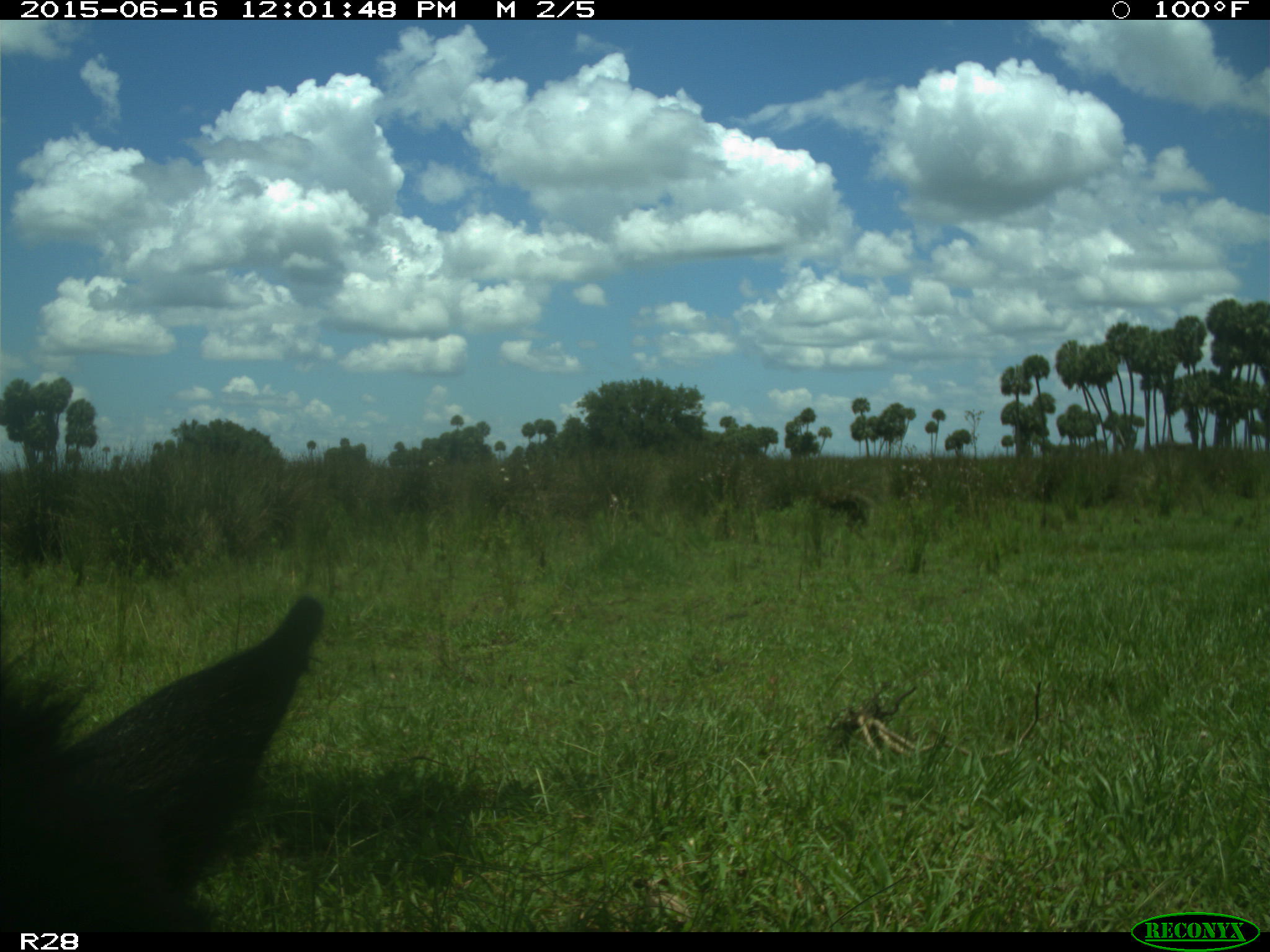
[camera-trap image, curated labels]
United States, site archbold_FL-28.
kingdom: Animalia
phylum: Chordata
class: Mammalia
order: Artiodactyla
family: Bovidae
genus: Bos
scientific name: Bos taurus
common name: domestic cow